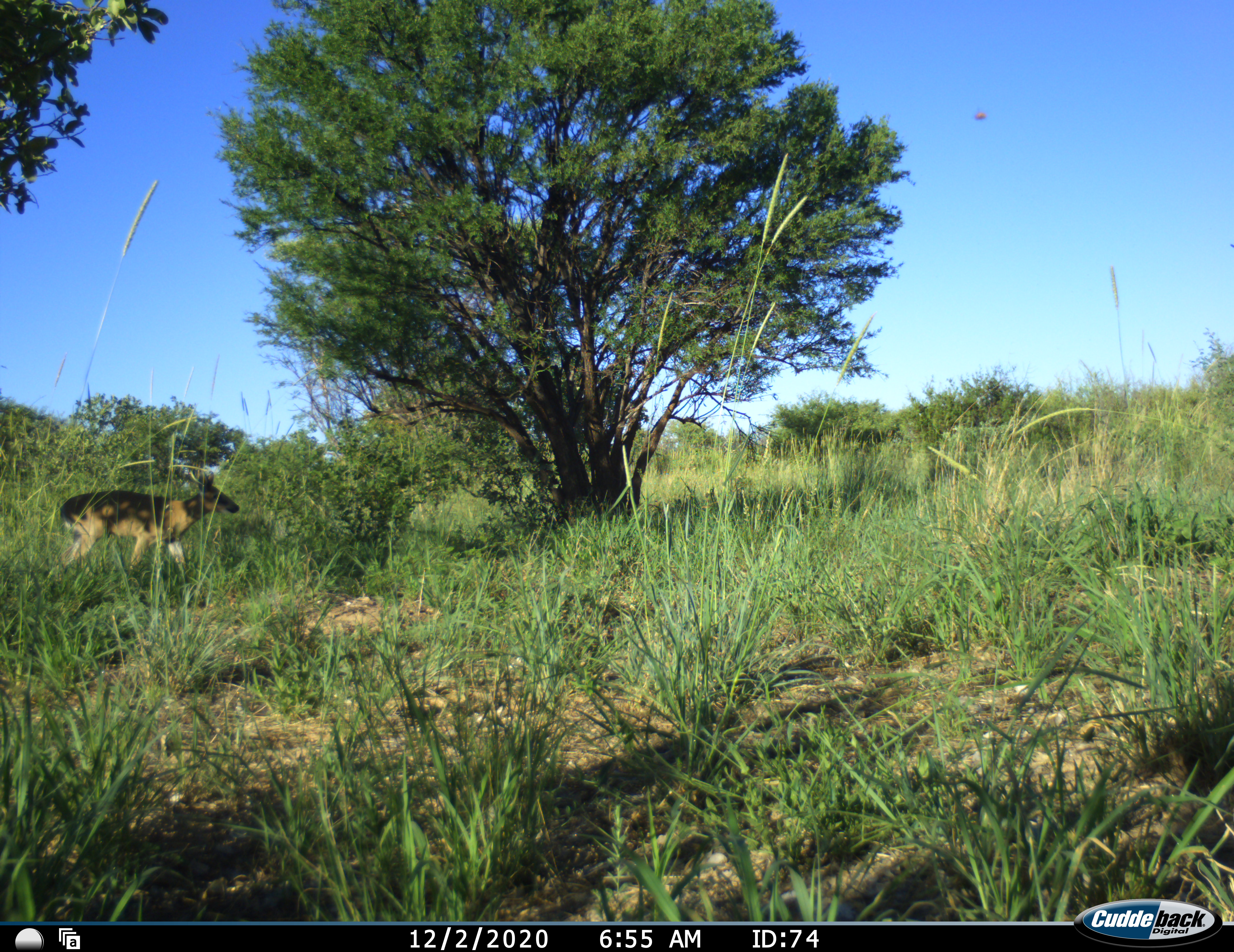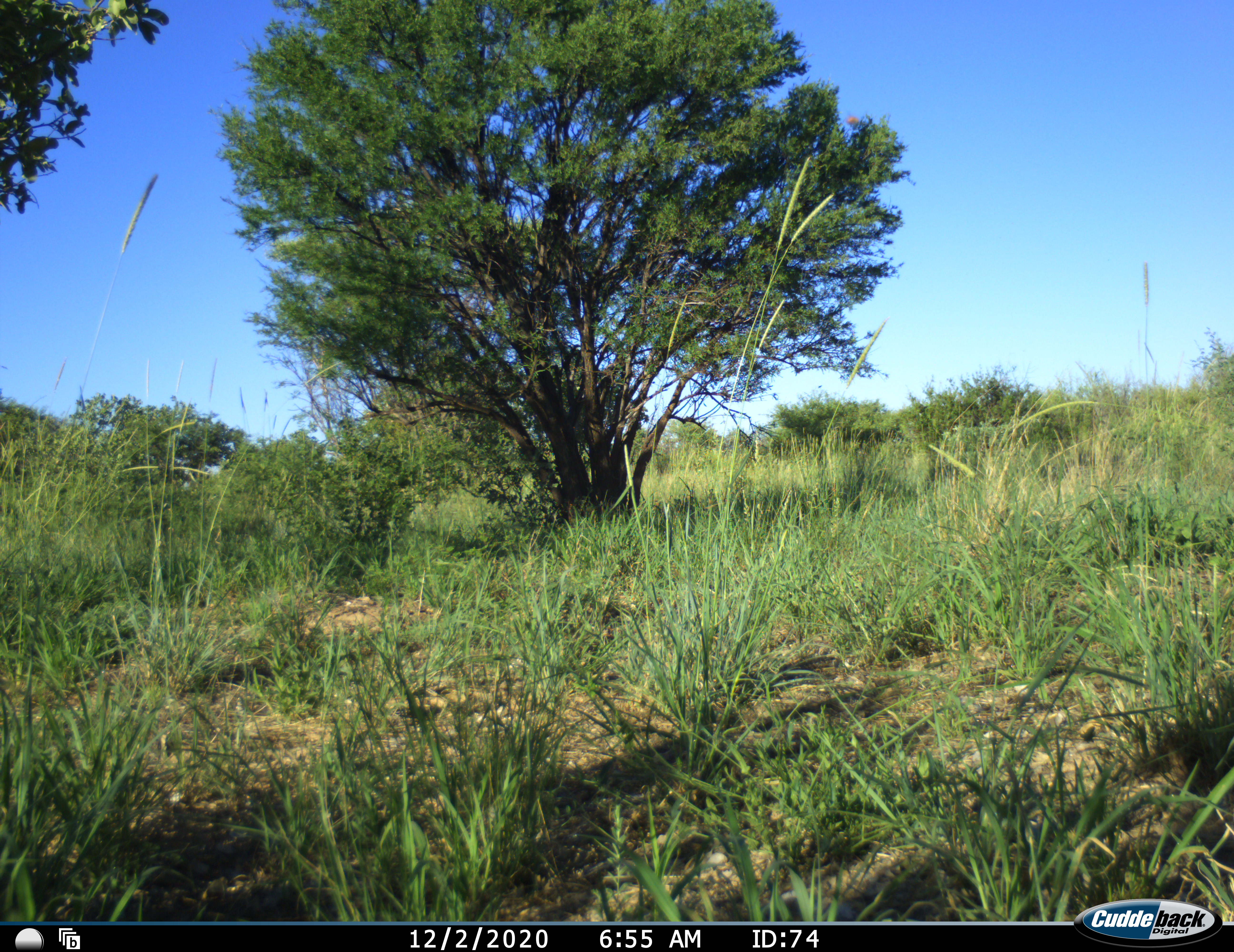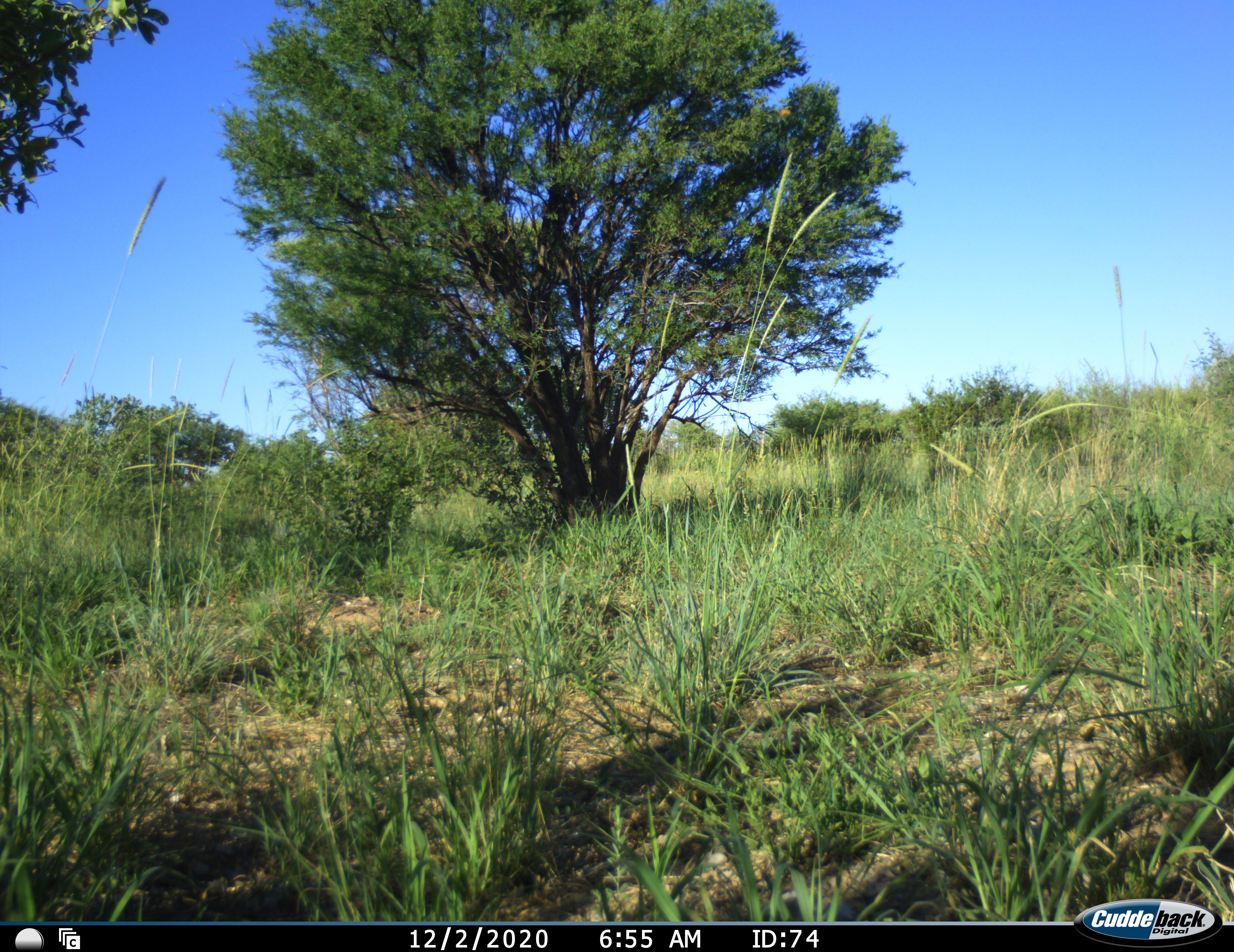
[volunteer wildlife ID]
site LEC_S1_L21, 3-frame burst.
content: unidentified animal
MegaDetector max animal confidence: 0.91